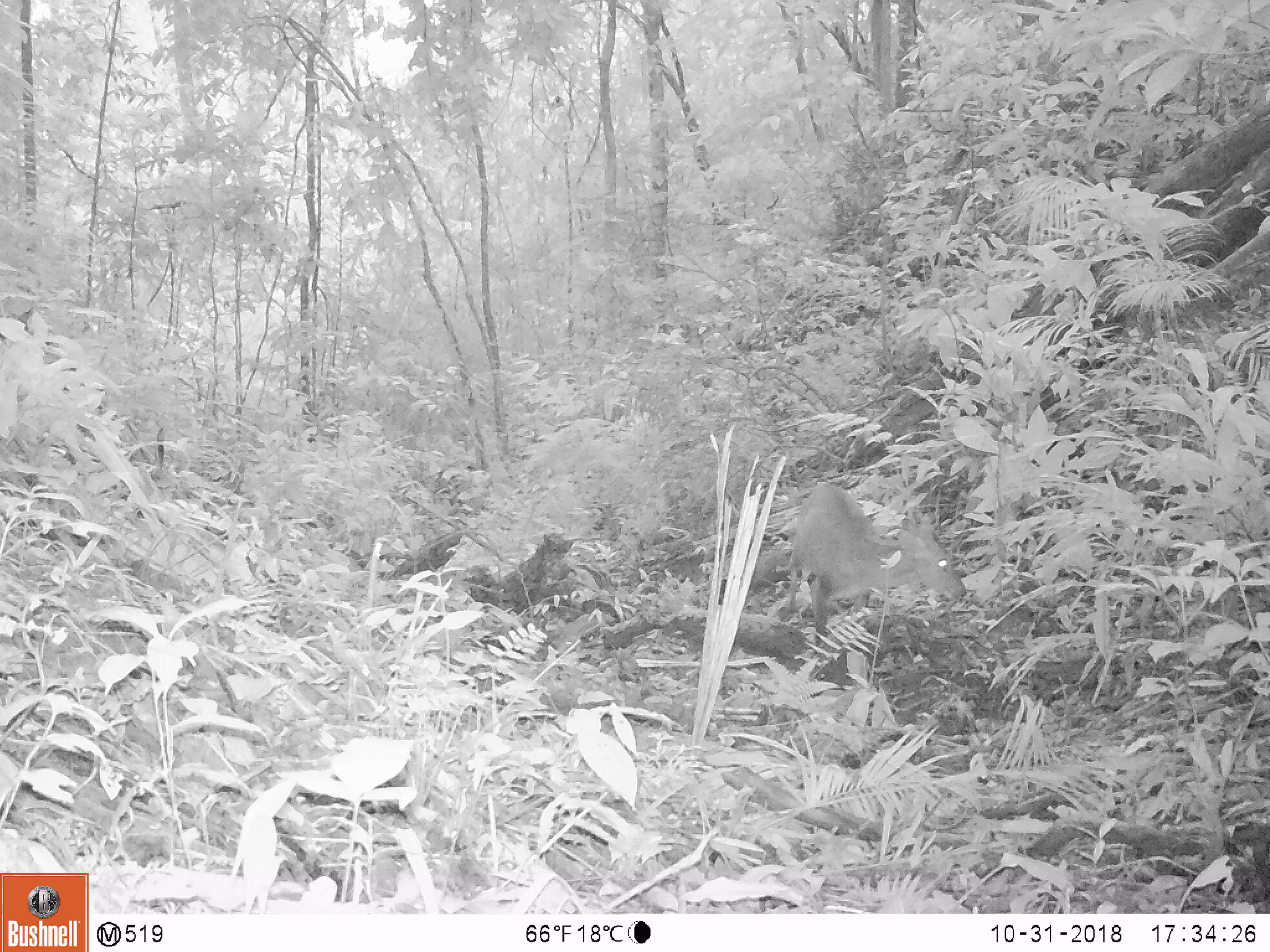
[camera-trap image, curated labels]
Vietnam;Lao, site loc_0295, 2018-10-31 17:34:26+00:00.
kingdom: Animalia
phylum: Chordata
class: Mammalia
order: Artiodactyla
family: Cervidae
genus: Muntiacus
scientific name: Muntiacus vuquangensis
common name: large-antlered muntjac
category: large antlered muntjac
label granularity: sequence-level